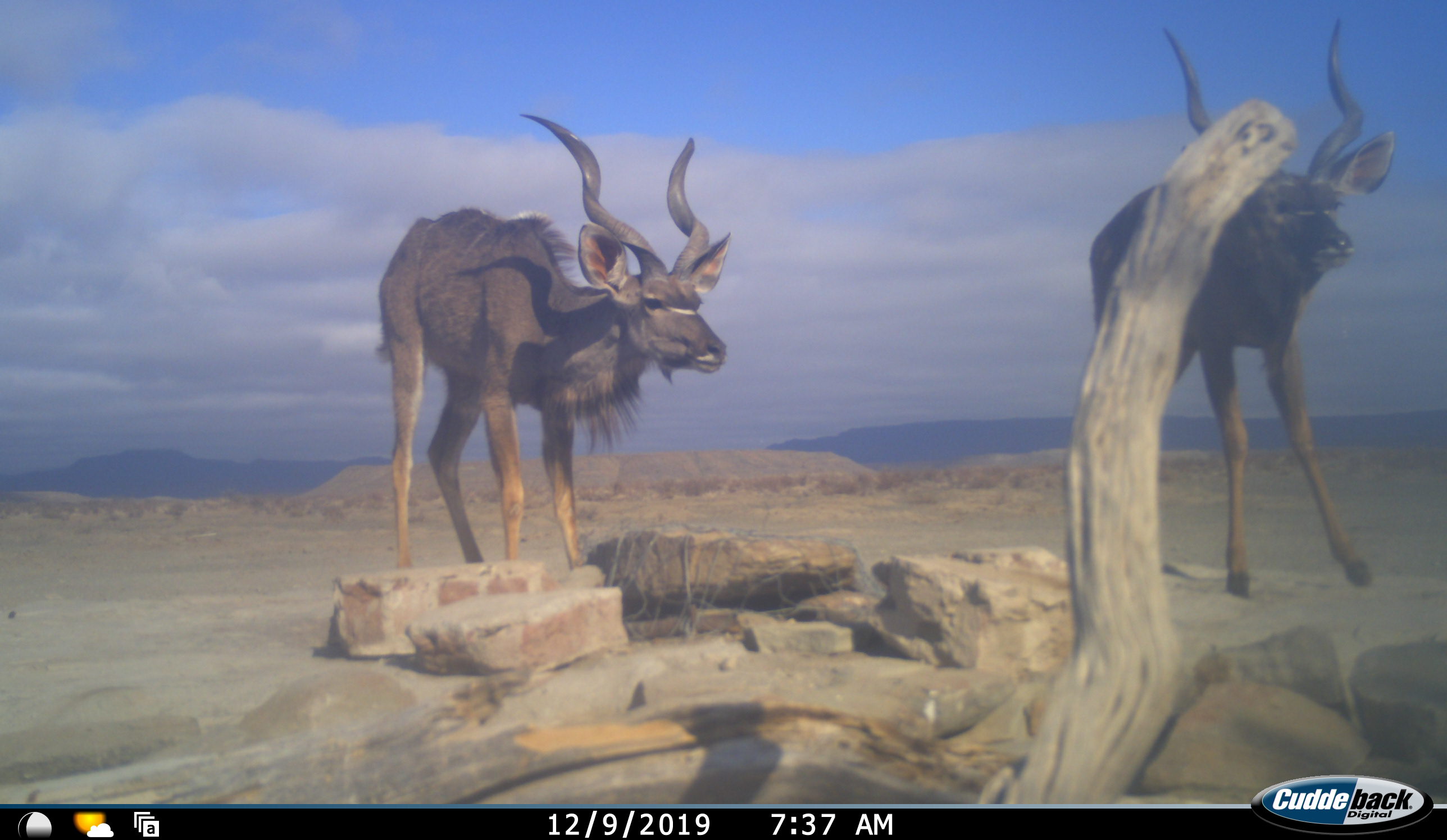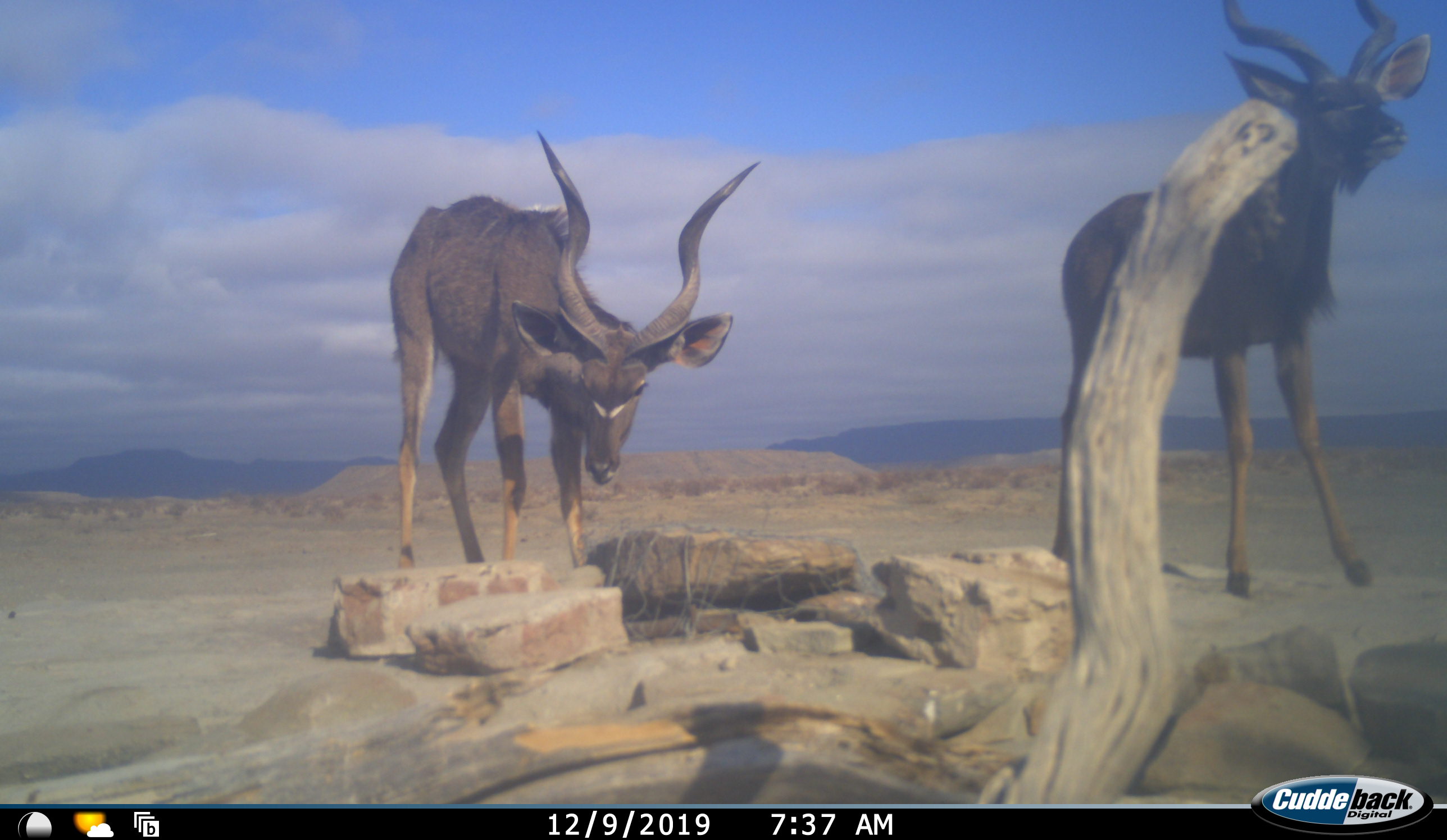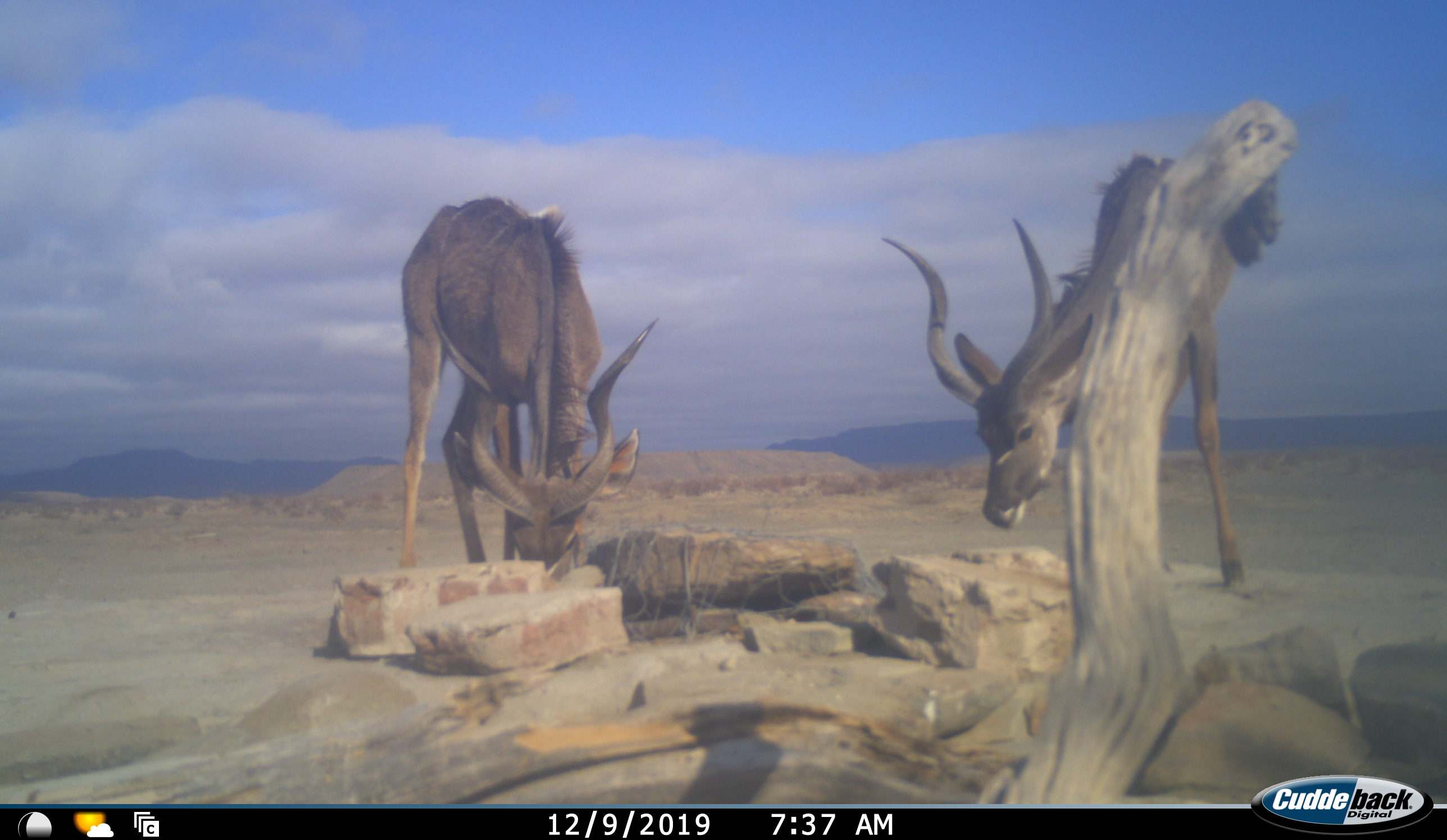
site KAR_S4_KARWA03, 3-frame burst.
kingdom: Animalia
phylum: Chordata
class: Mammalia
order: Artiodactyla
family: Bovidae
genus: Tragelaphus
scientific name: Tragelaphus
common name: kudu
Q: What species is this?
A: Kudu (Tragelaphus).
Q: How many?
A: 2.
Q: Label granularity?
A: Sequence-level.